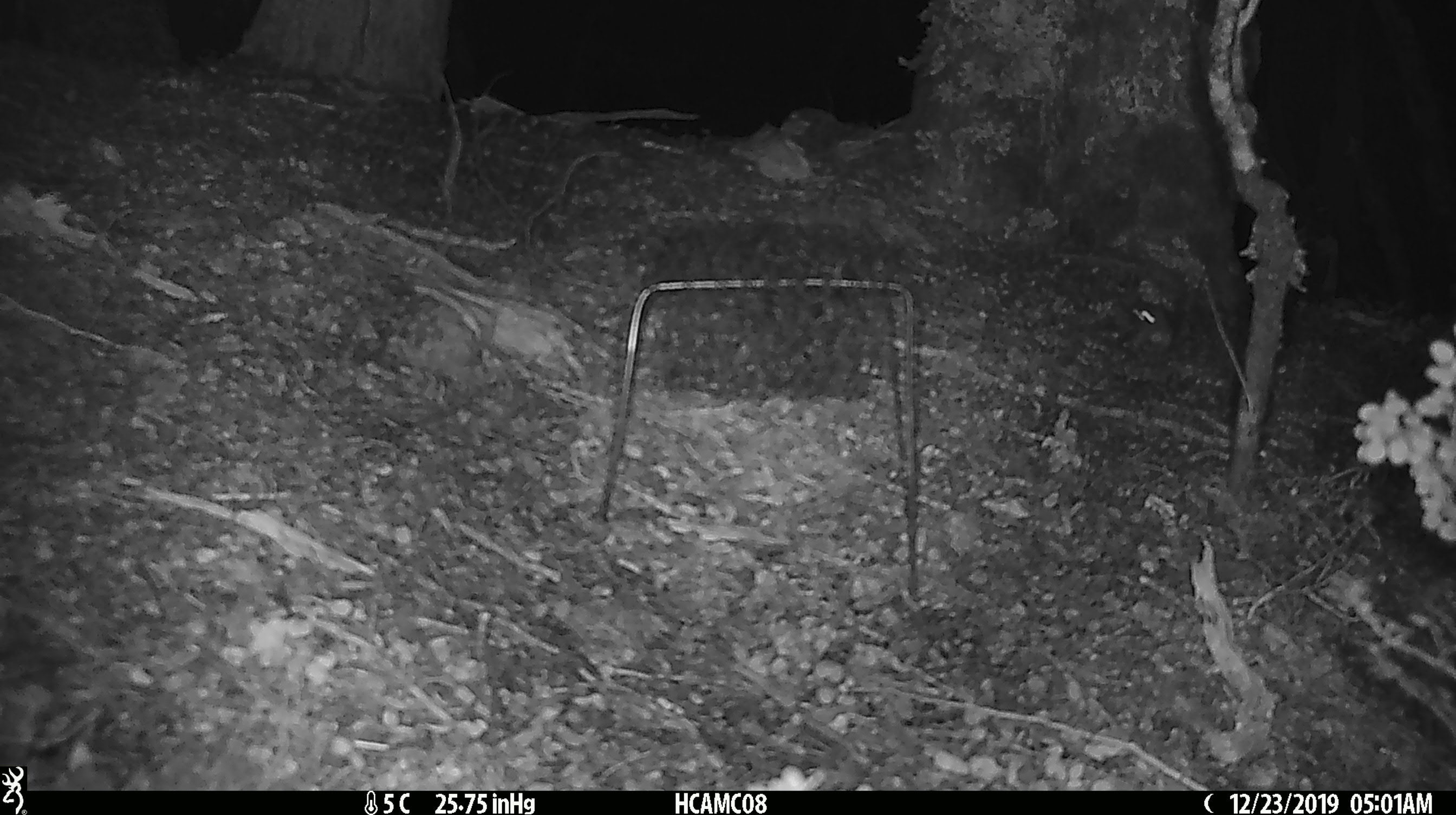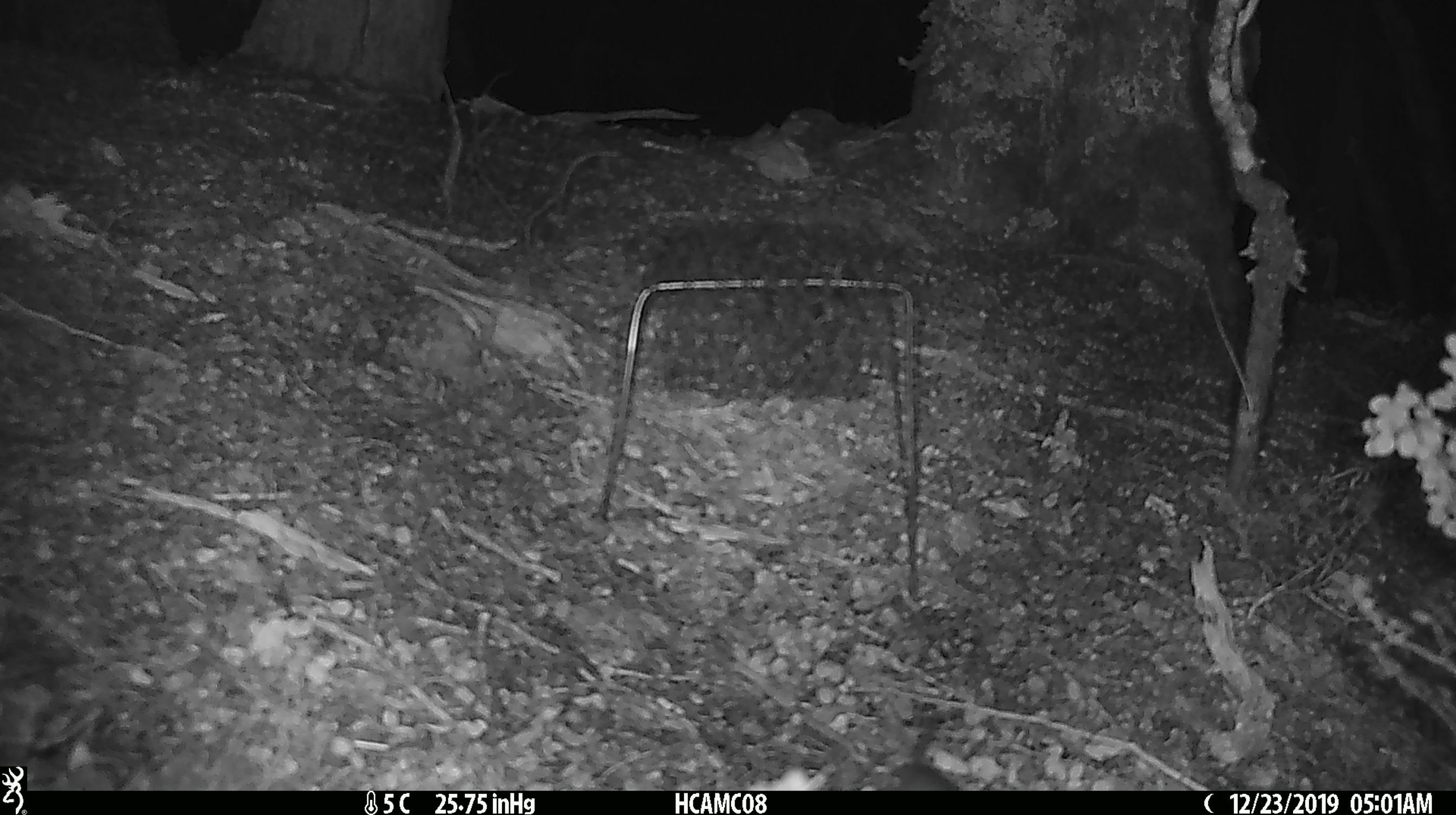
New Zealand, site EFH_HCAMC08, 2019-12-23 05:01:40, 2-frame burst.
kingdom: Animalia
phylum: Chordata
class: Mammalia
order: Rodentia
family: Muridae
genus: Mus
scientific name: Mus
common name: mouse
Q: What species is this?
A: Mouse (Mus).